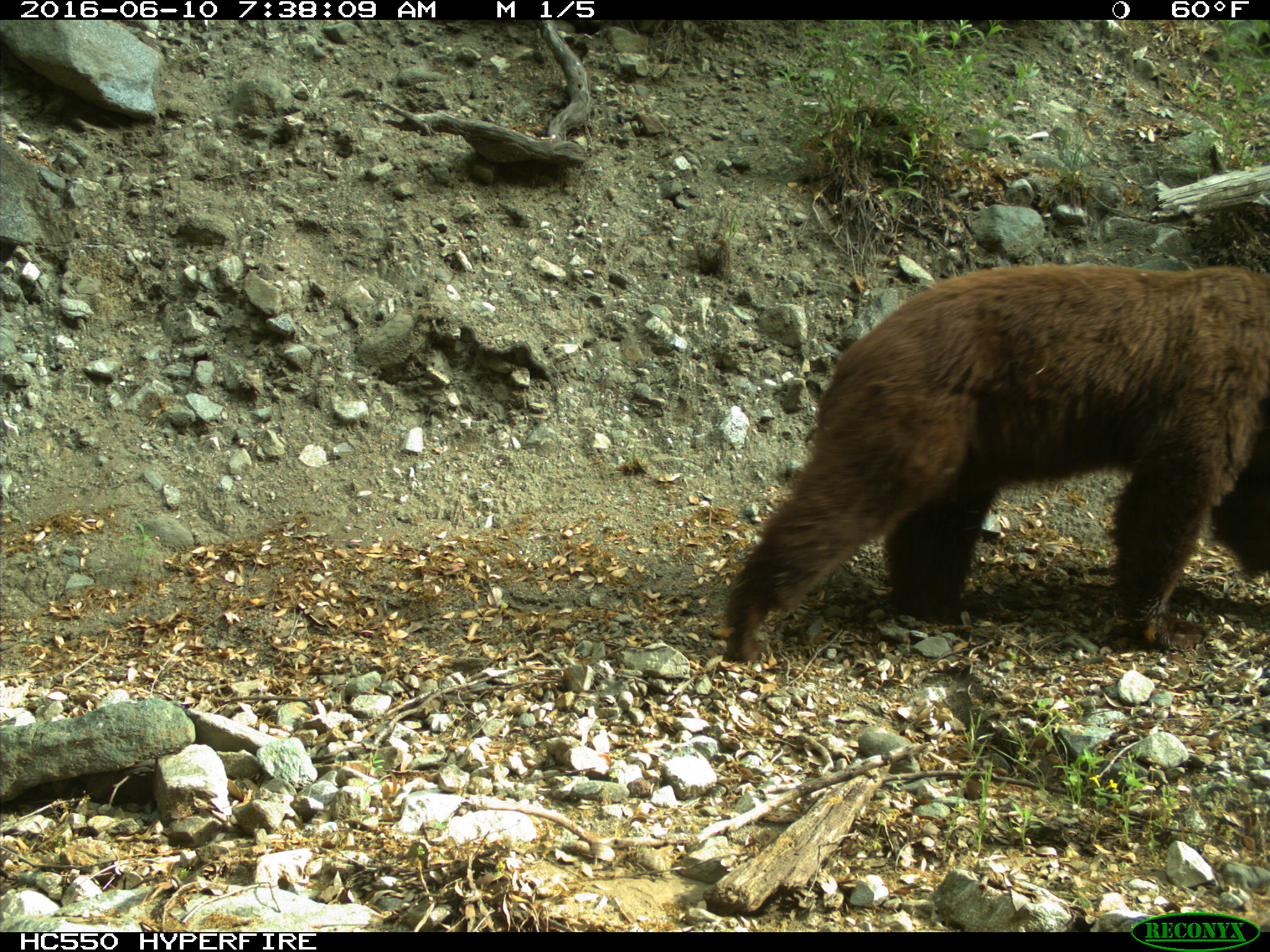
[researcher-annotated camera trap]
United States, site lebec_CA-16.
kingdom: Animalia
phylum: Chordata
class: Mammalia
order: Carnivora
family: Ursidae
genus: Ursus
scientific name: Ursus americanus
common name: american black bear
Ursus americanus (american black bear).